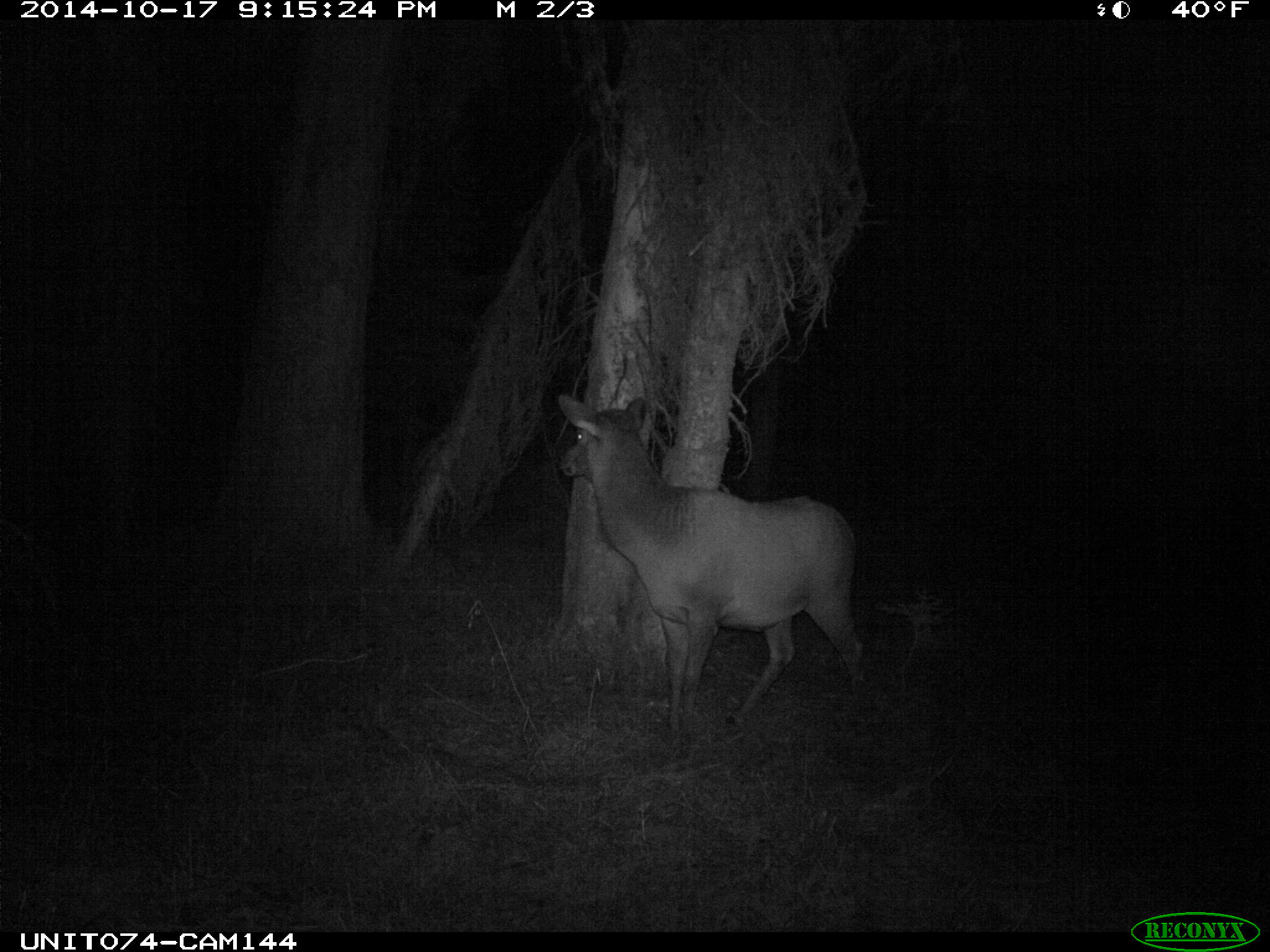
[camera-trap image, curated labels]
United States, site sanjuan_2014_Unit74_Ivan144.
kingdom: Animalia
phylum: Chordata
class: Mammalia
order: Artiodactyla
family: Cervidae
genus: Cervus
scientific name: Cervus elaphus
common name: red deer